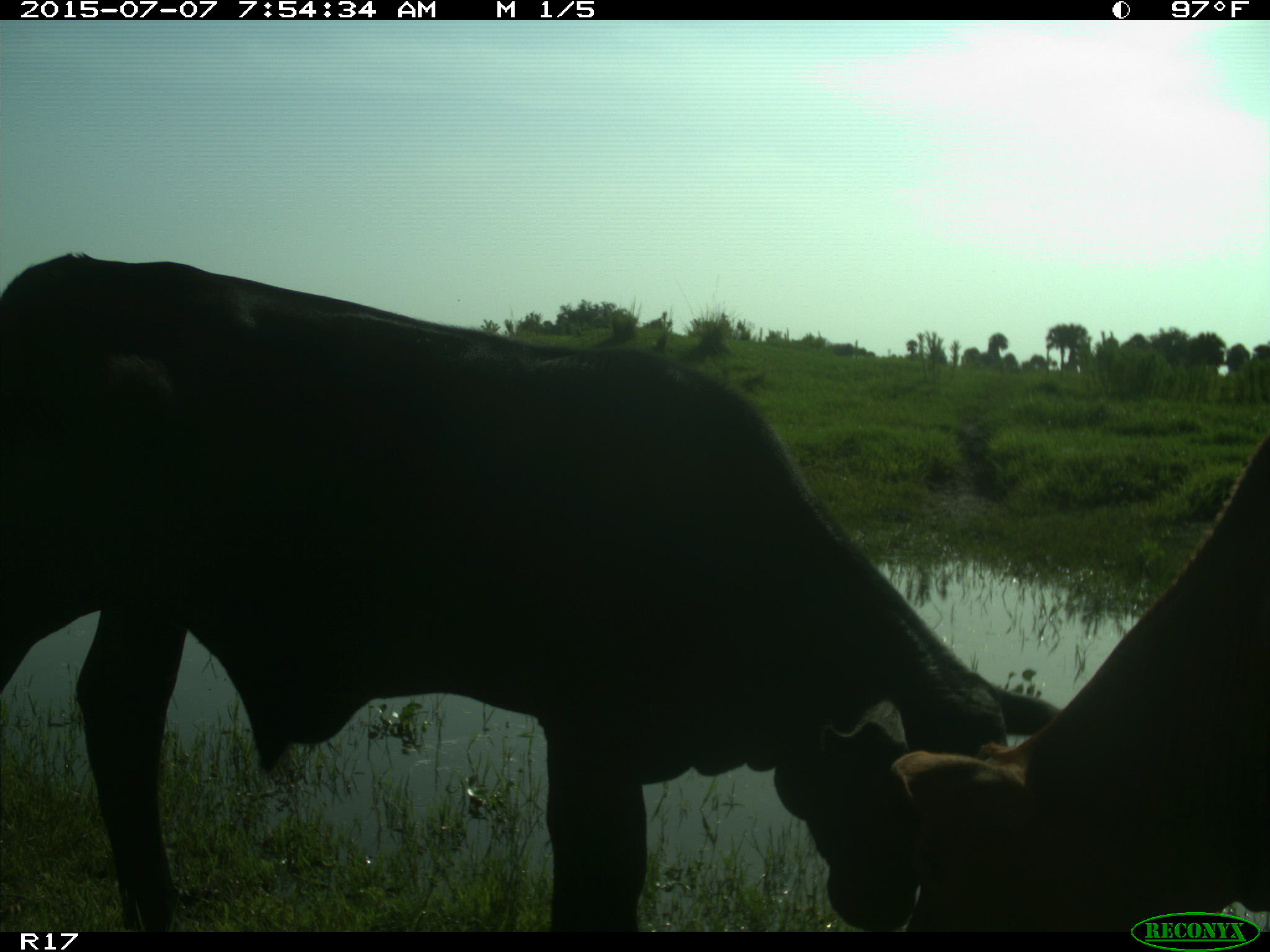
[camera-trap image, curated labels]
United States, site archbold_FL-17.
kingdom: Animalia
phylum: Chordata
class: Mammalia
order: Artiodactyla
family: Bovidae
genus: Bos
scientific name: Bos taurus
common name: domestic cow